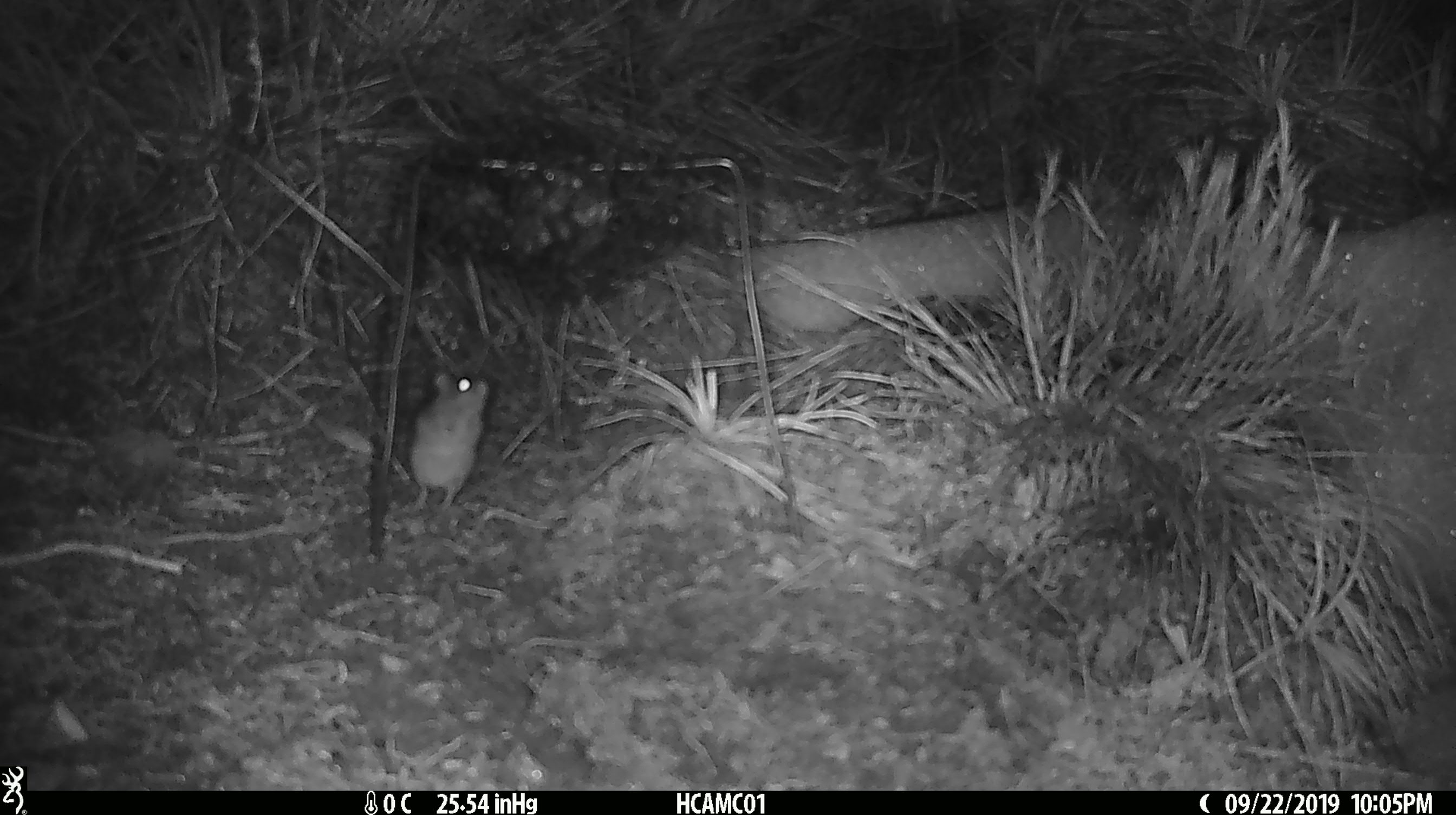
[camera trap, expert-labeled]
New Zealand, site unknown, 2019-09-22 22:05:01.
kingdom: Animalia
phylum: Chordata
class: Mammalia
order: Rodentia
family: Muridae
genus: Mus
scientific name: Mus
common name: mouse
Mouse (Mus).